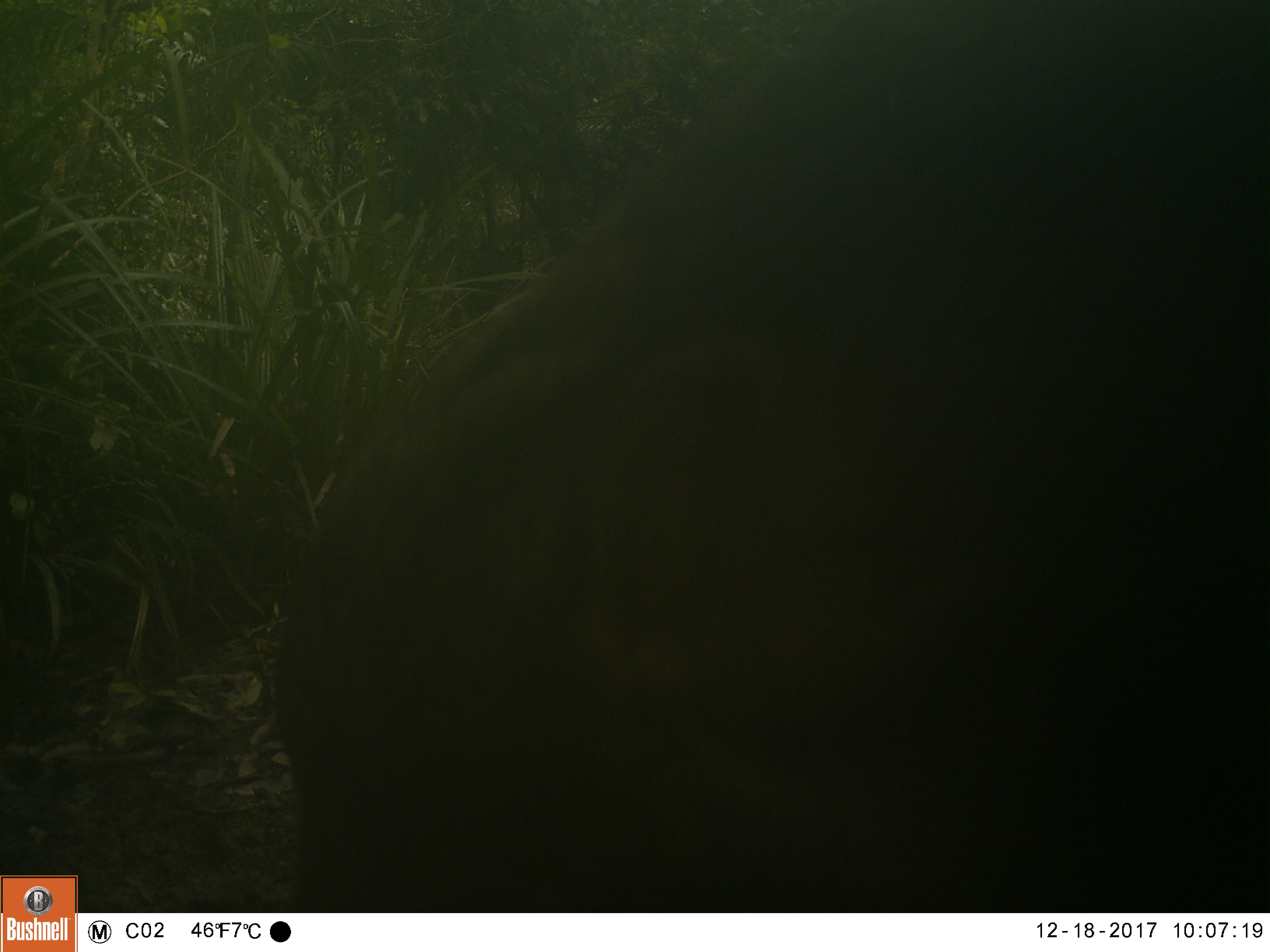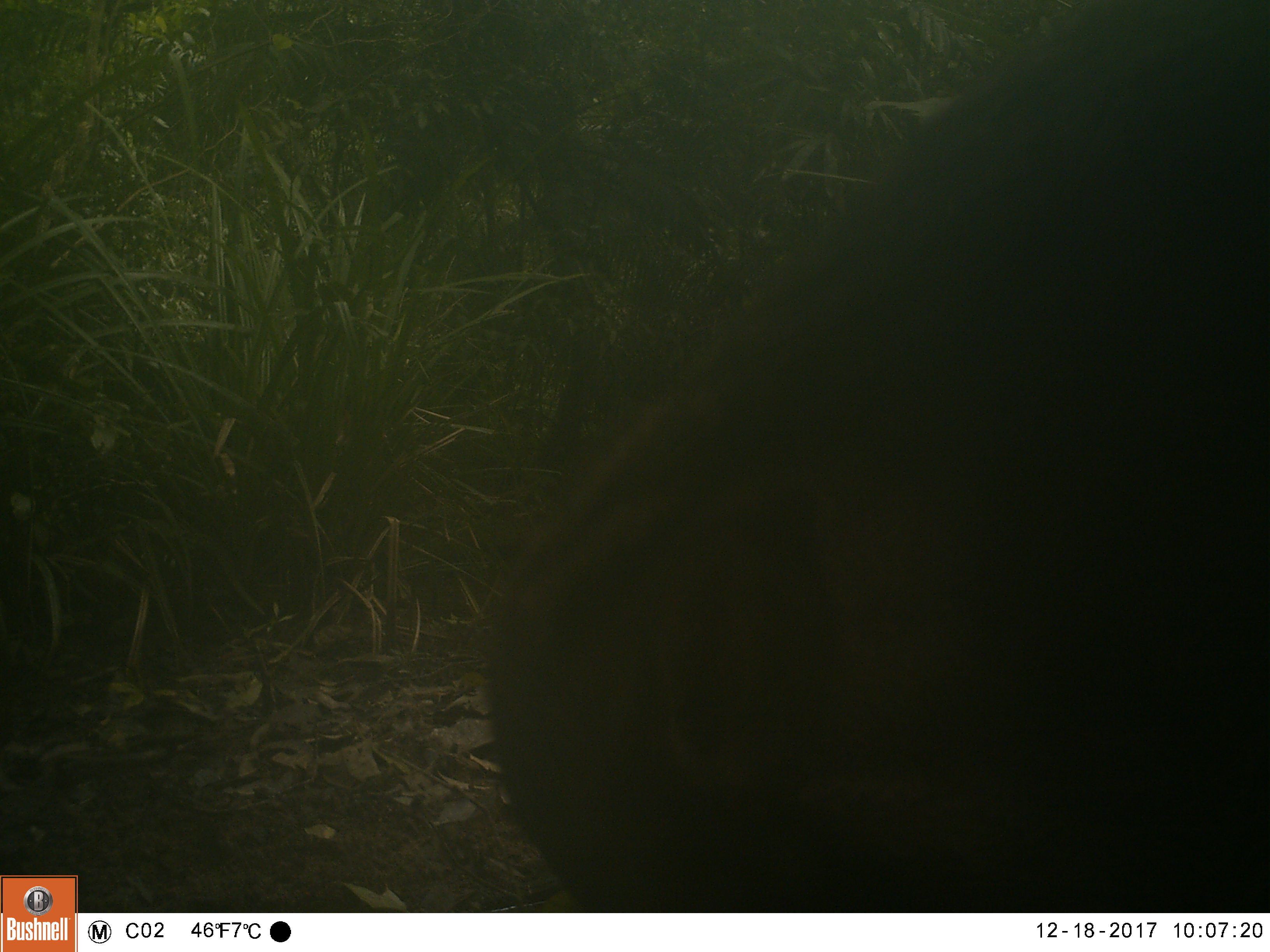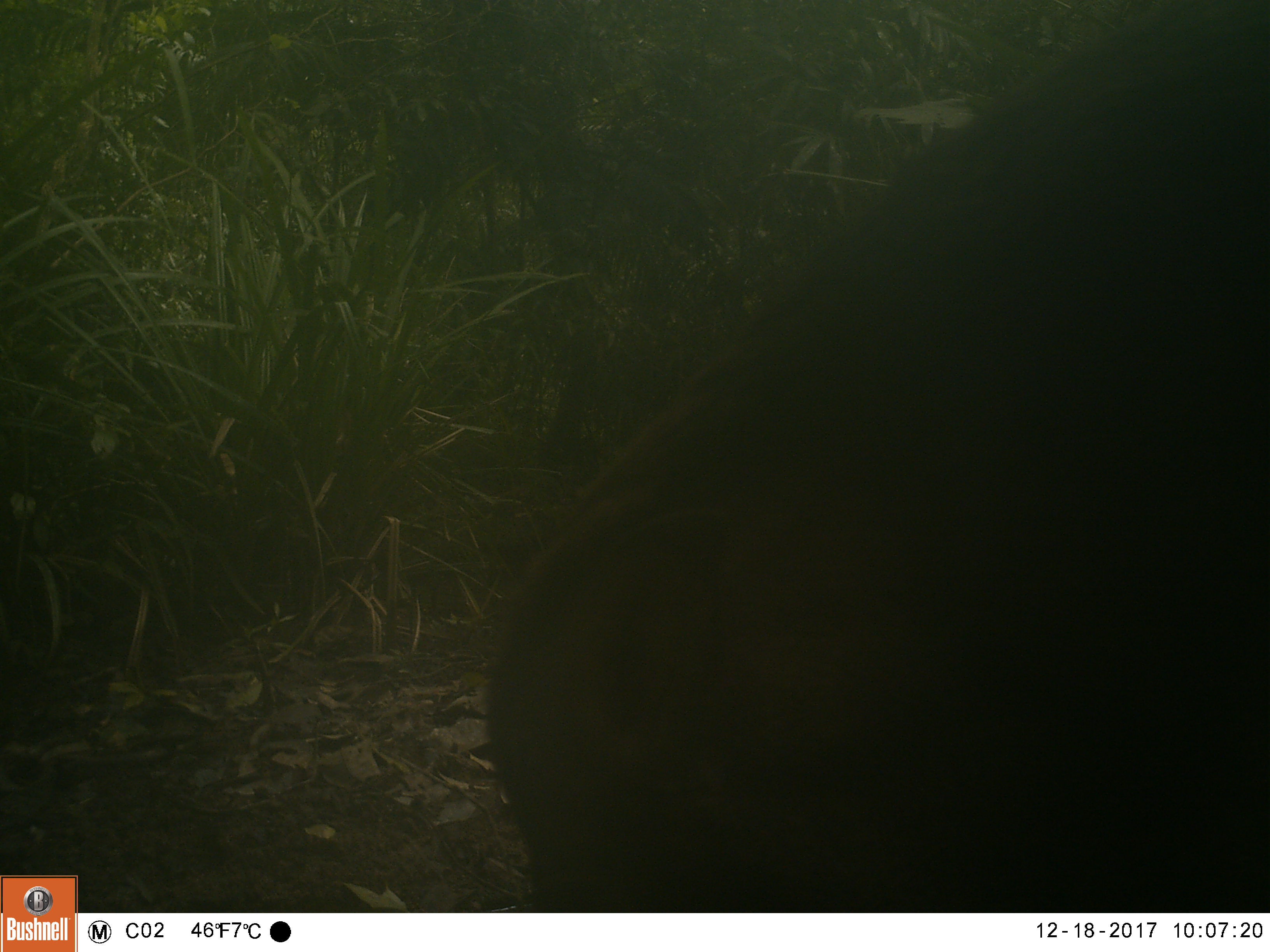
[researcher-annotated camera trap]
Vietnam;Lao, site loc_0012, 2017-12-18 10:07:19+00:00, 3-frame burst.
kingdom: Animalia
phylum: Chordata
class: Mammalia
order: Artiodactyla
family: Suidae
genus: Sus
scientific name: Sus scrofa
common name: eurasian wild pig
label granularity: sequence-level